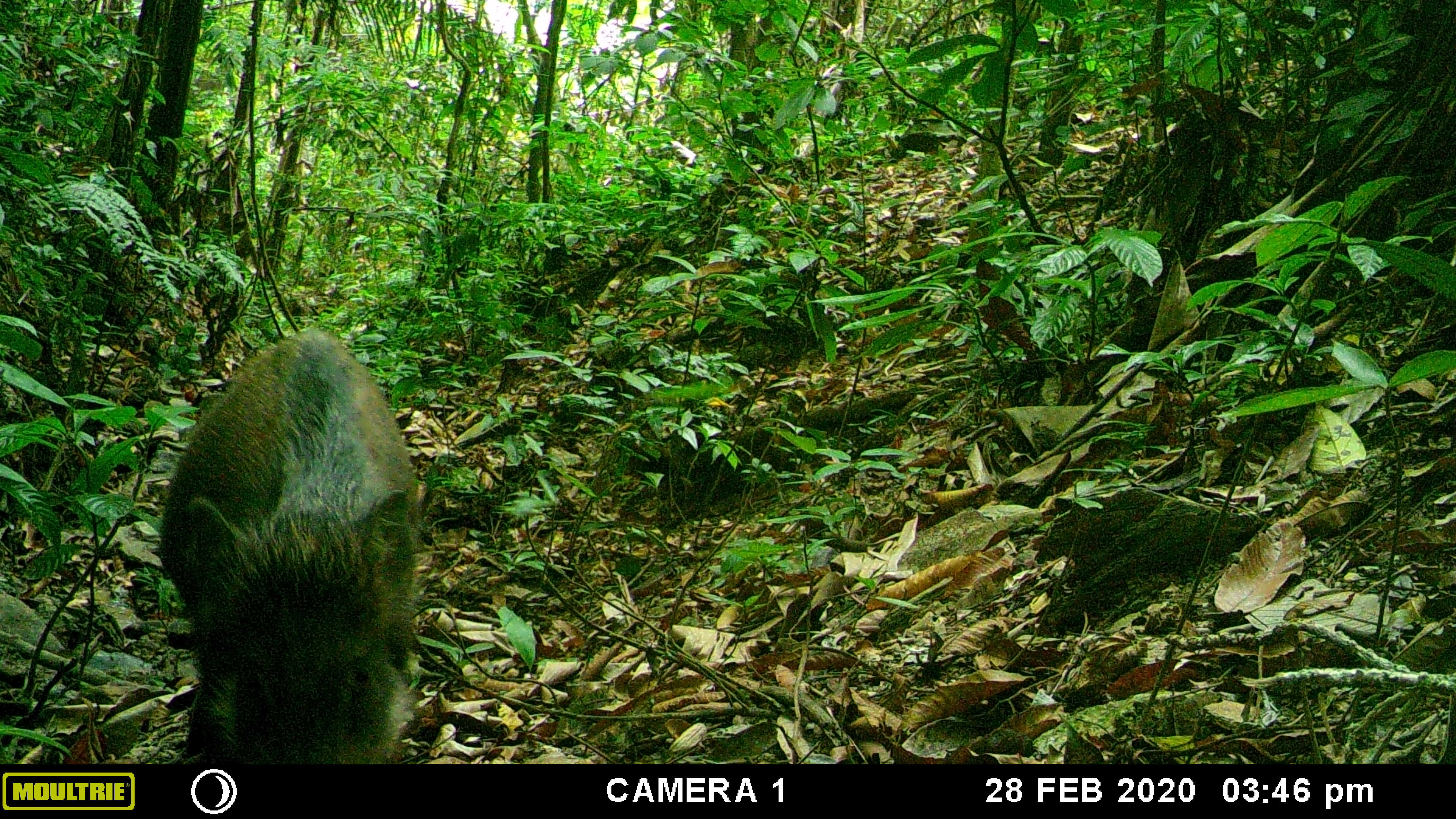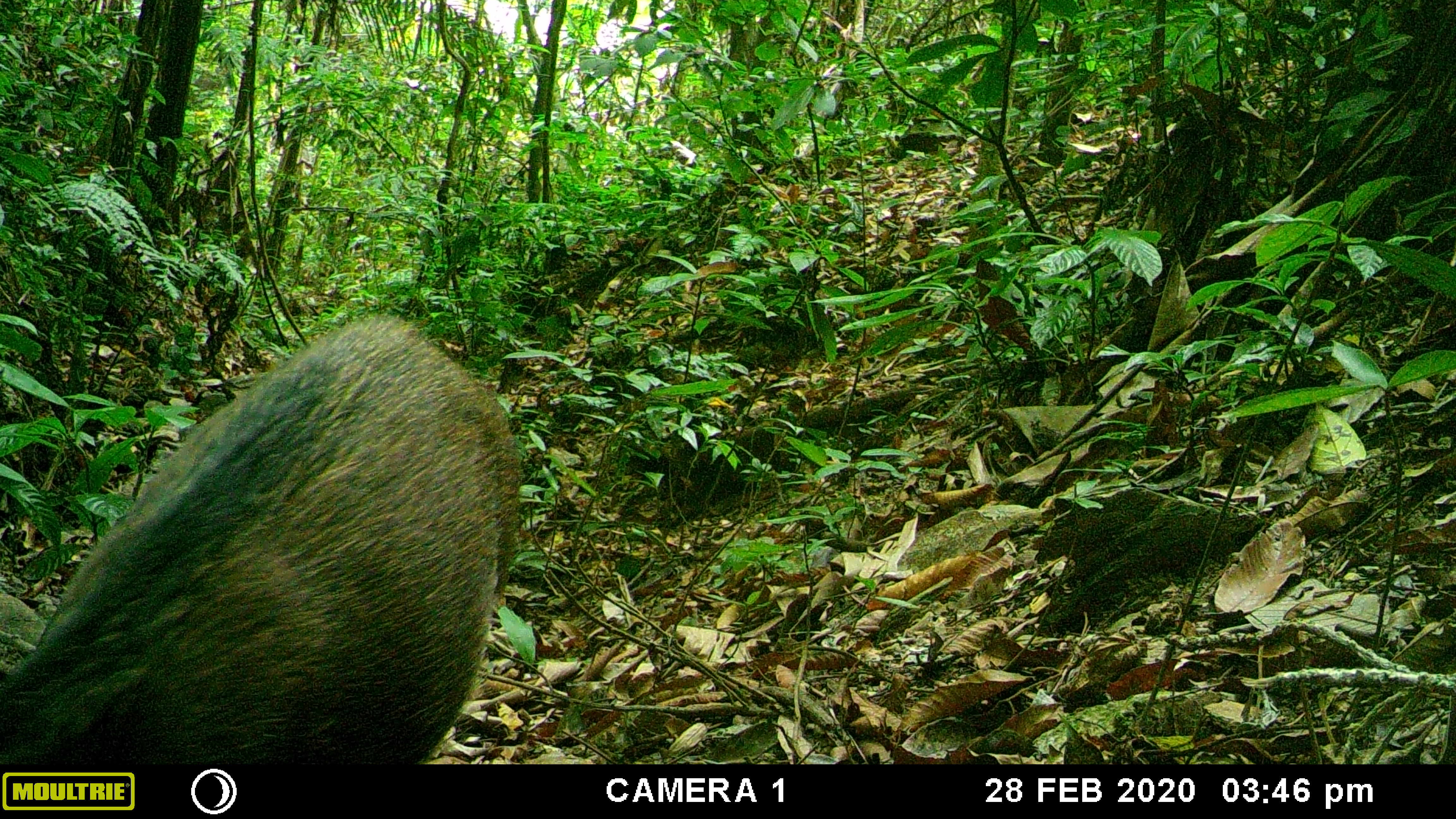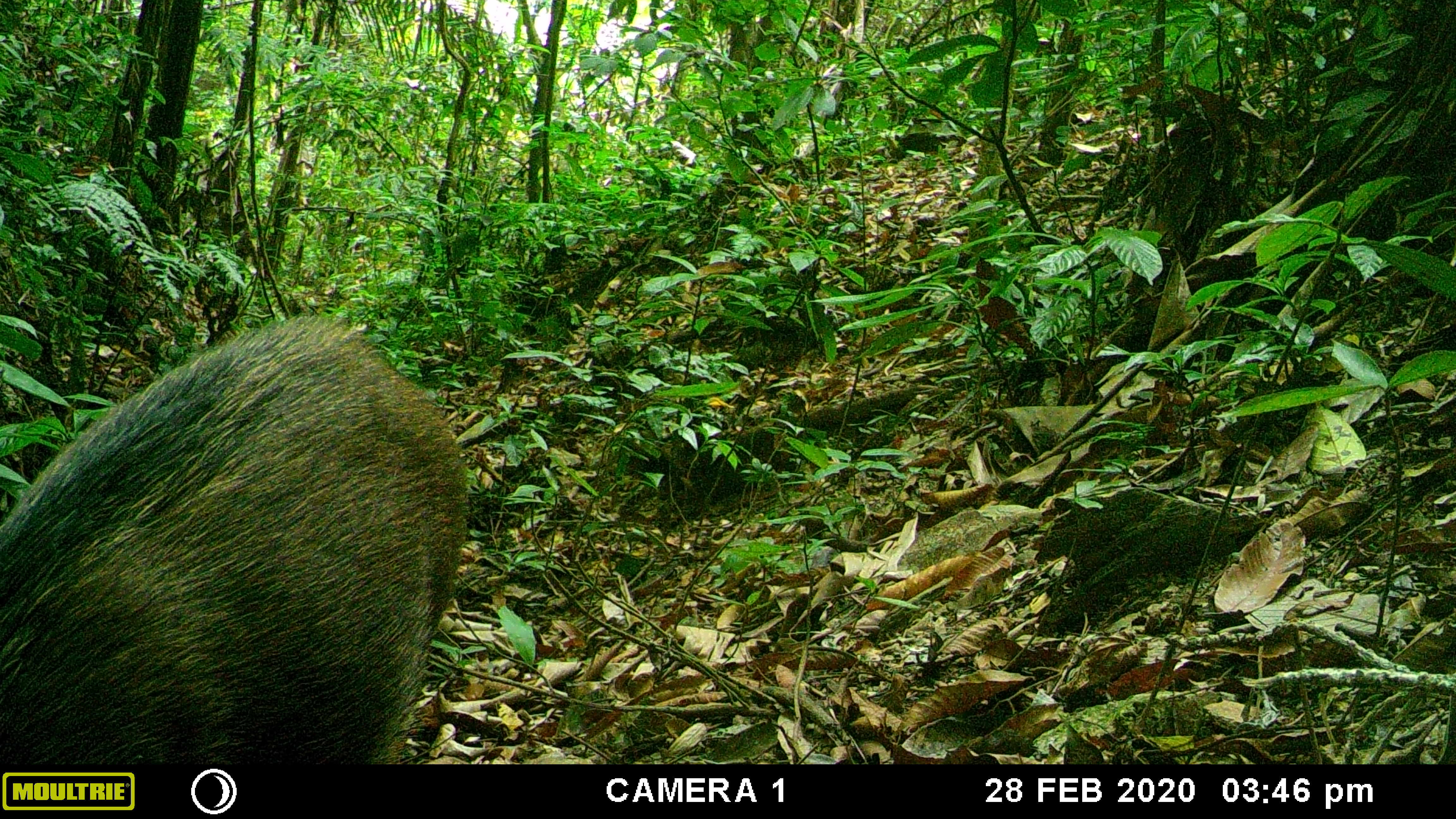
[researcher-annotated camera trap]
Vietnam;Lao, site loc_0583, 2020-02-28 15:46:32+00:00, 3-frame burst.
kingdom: Animalia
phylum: Chordata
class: Mammalia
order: Artiodactyla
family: Suidae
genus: Sus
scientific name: Sus scrofa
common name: eurasian wild pig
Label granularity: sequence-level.